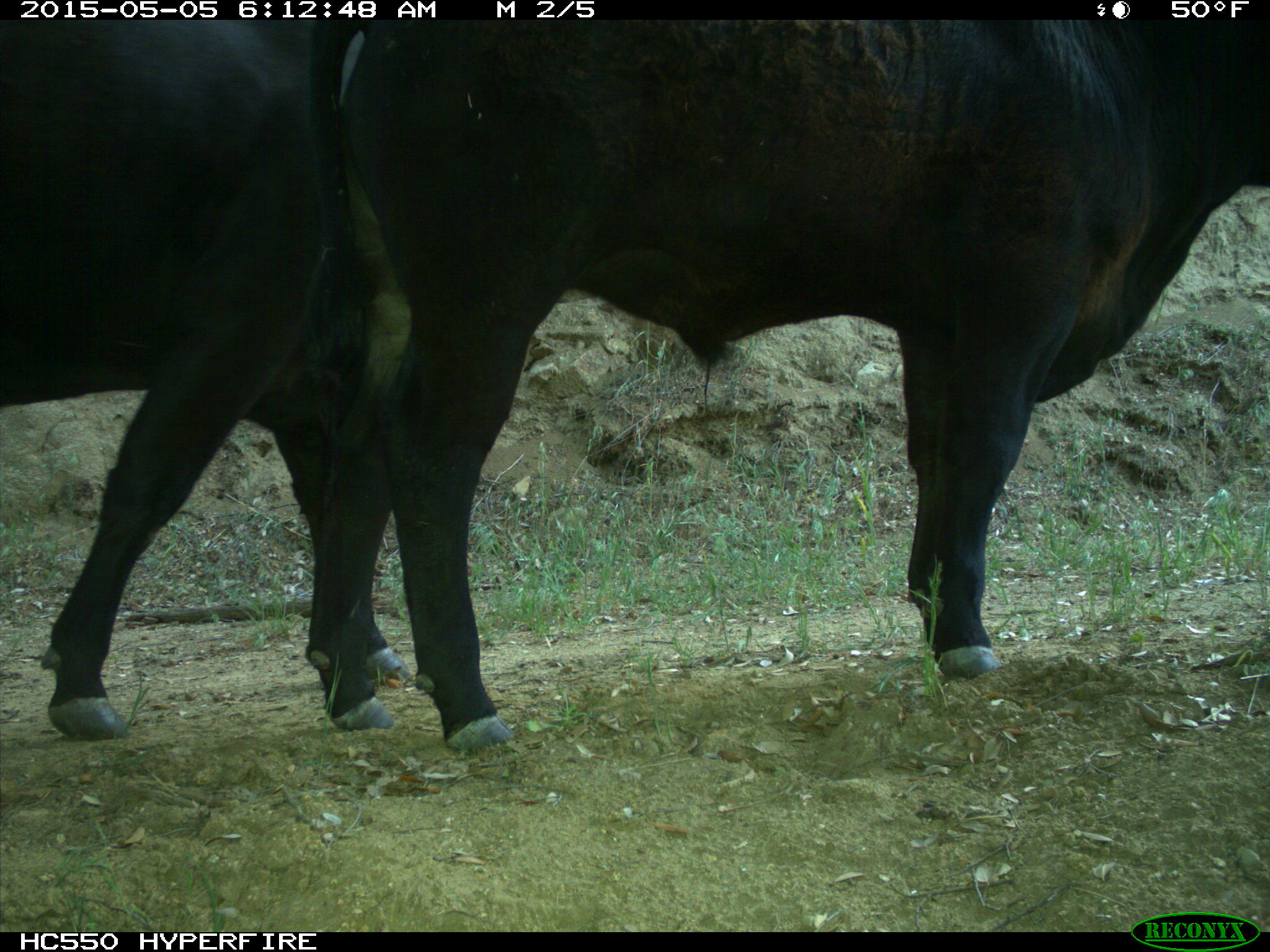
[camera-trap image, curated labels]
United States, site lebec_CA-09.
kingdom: Animalia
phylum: Chordata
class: Mammalia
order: Artiodactyla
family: Bovidae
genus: Bos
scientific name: Bos taurus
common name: domestic cow